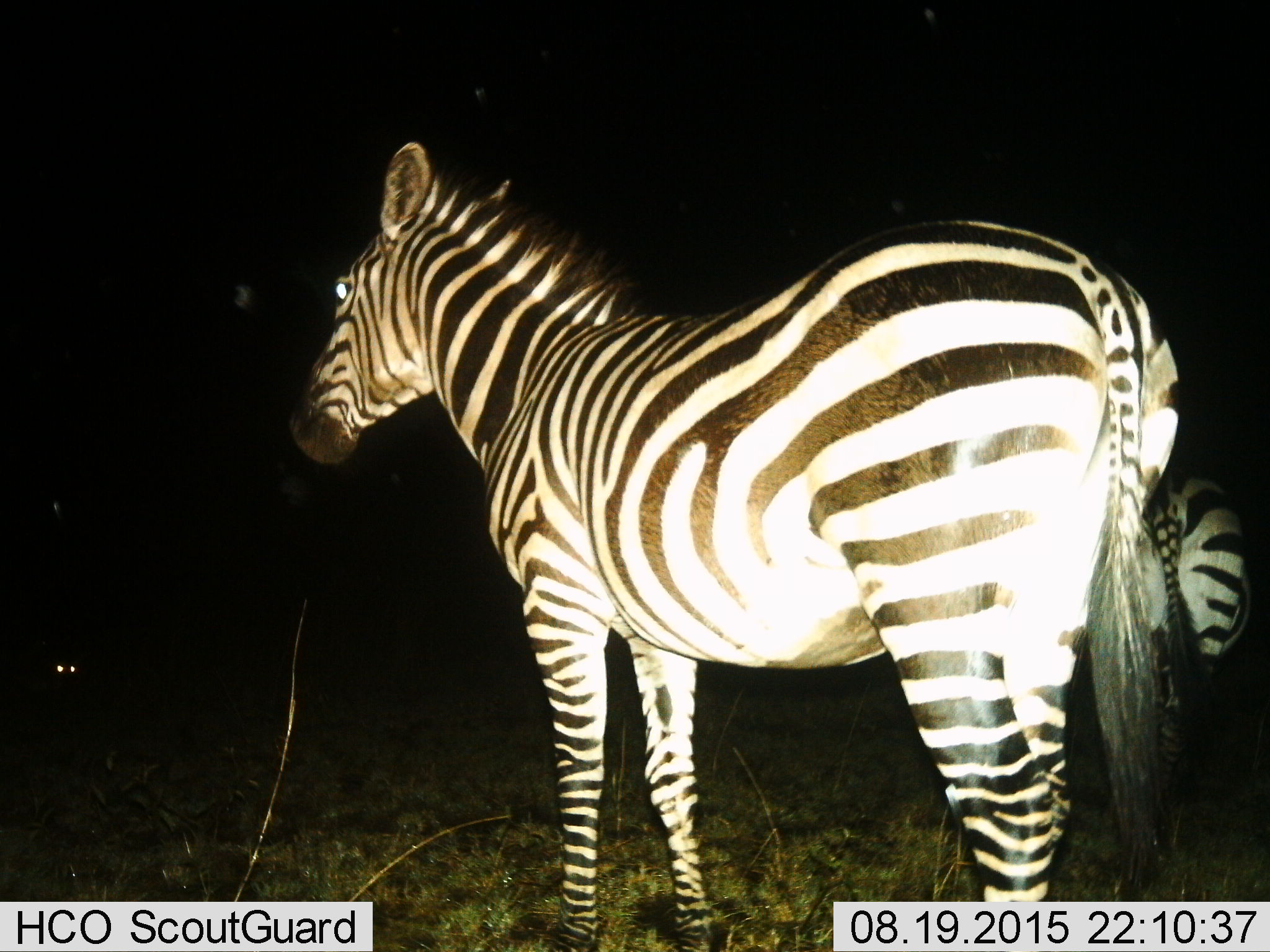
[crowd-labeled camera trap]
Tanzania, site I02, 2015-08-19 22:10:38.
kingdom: Animalia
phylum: Chordata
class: Mammalia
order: Perissodactyla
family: Equidae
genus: Equus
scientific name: Equus quagga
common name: plains zebra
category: zebra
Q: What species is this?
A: Zebra (plains zebra) (Equus quagga).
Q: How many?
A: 2.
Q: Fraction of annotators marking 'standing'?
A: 88%.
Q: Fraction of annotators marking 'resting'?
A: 12%.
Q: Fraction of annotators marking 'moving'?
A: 0%.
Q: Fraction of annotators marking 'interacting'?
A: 12%.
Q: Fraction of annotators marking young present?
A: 0%.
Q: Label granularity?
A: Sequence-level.